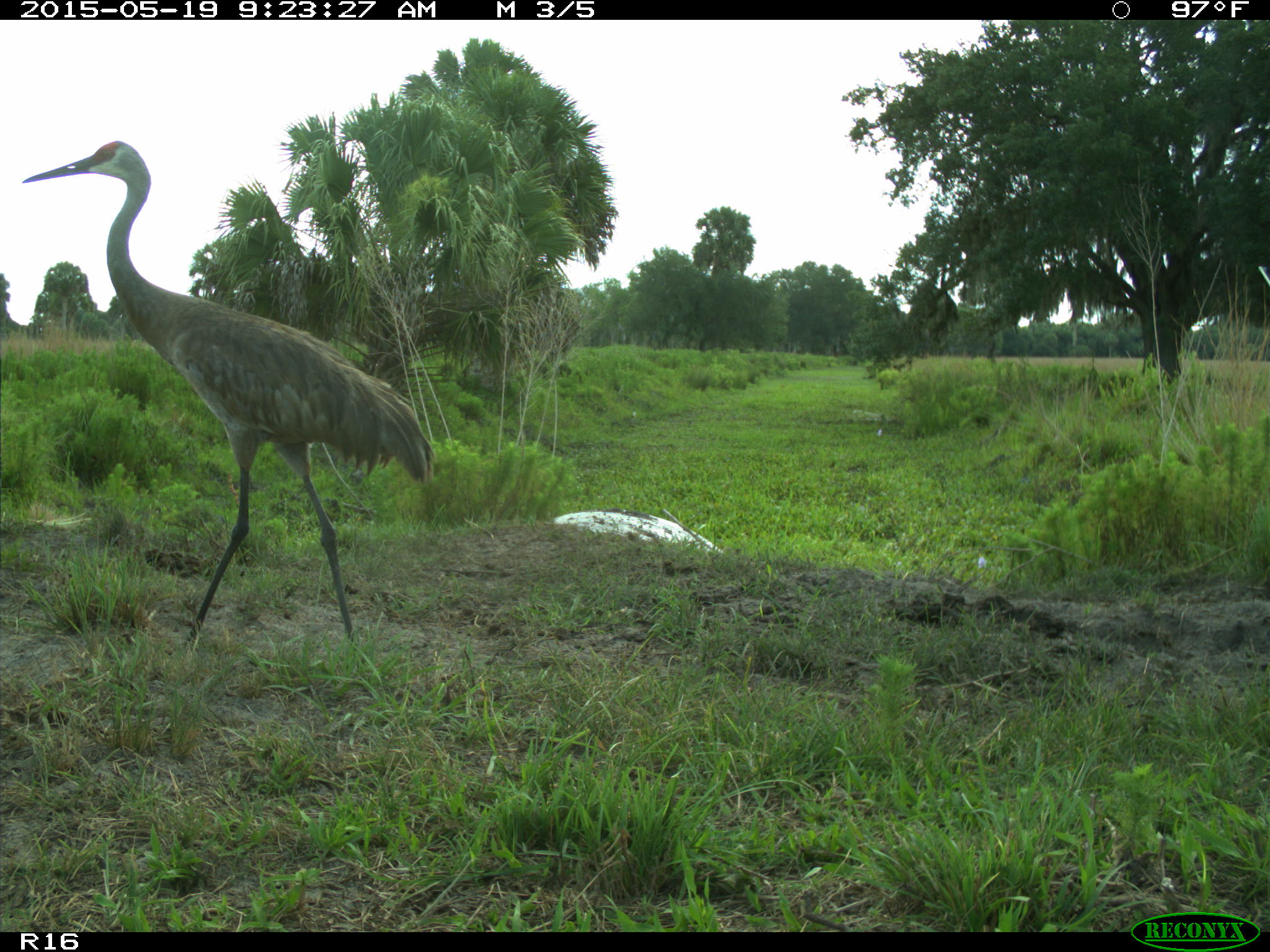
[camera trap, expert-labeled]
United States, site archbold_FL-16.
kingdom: Animalia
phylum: Chordata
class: Aves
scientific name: Aves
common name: birds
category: unidentified bird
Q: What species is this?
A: Unidentified bird (birds) (Aves).